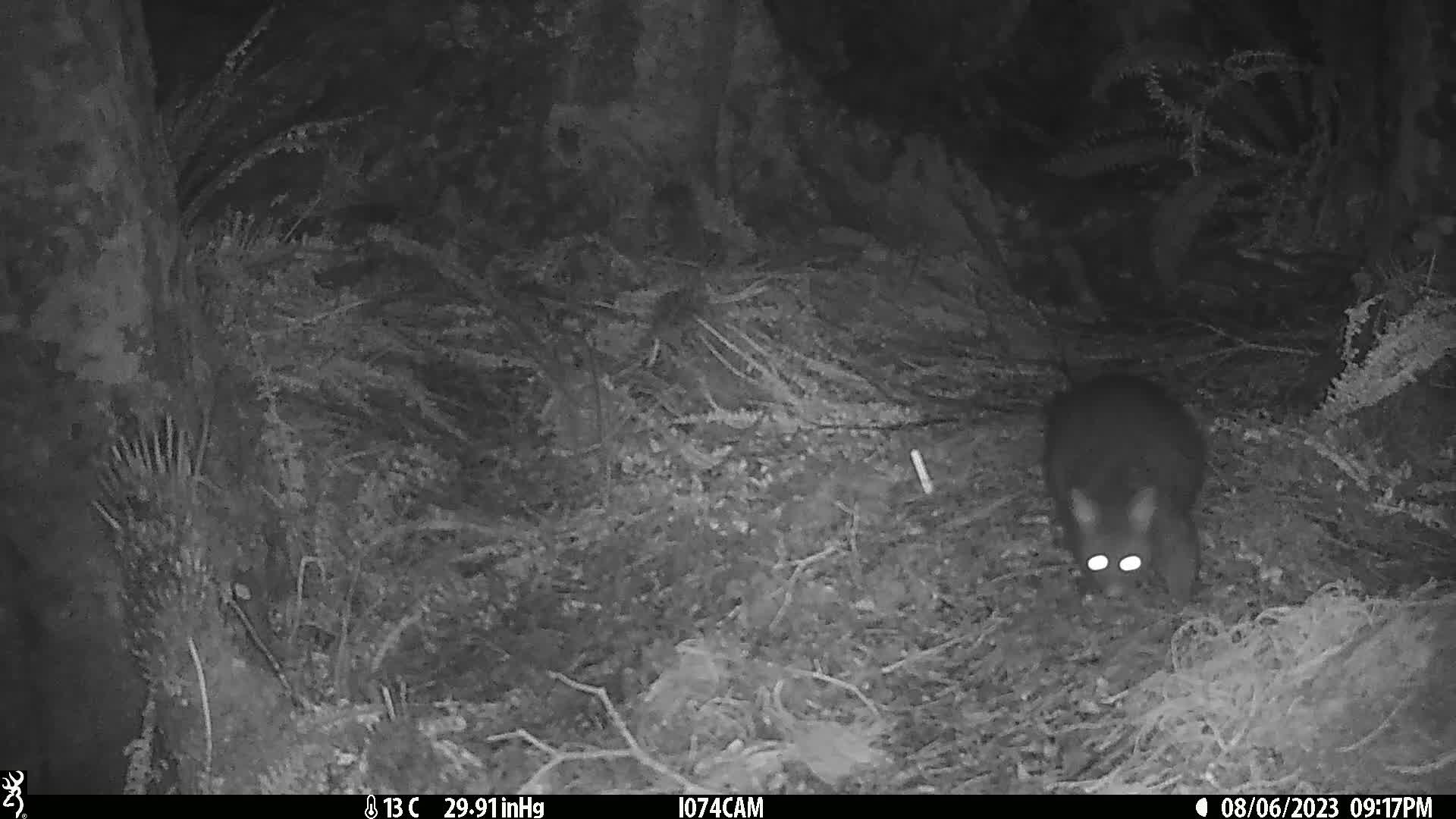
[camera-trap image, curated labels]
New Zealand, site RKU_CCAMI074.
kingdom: Animalia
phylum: Chordata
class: Mammalia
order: Diprotodontia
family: Phalangeridae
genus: Trichosurus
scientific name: Trichosurus vulpecula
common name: common brushtail possum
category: possum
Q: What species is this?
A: Possum (common brushtail possum) (Trichosurus vulpecula).